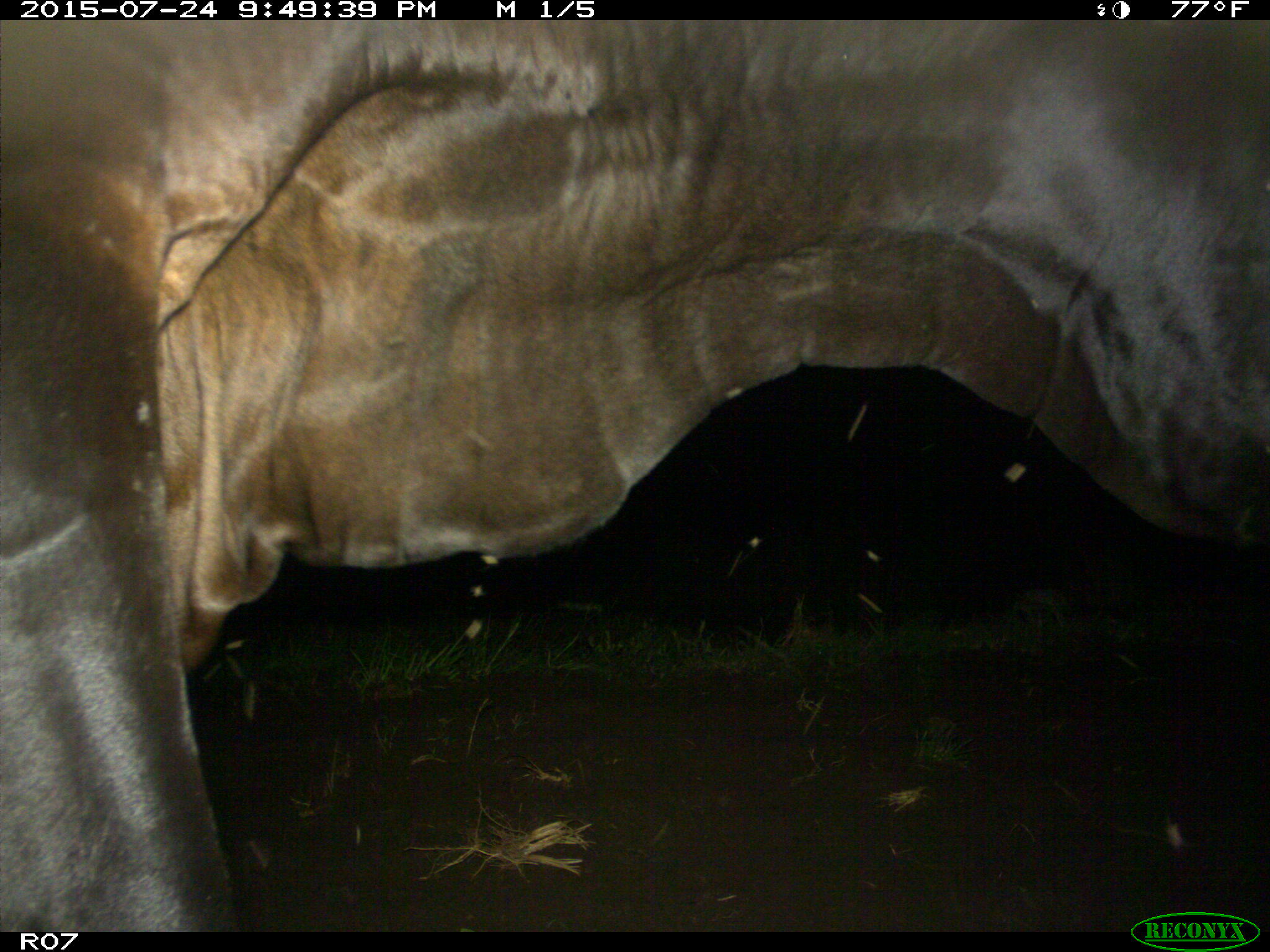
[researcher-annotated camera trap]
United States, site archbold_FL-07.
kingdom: Animalia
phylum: Chordata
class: Mammalia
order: Artiodactyla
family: Bovidae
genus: Bos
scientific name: Bos taurus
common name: domestic cow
Bos taurus (domestic cow).